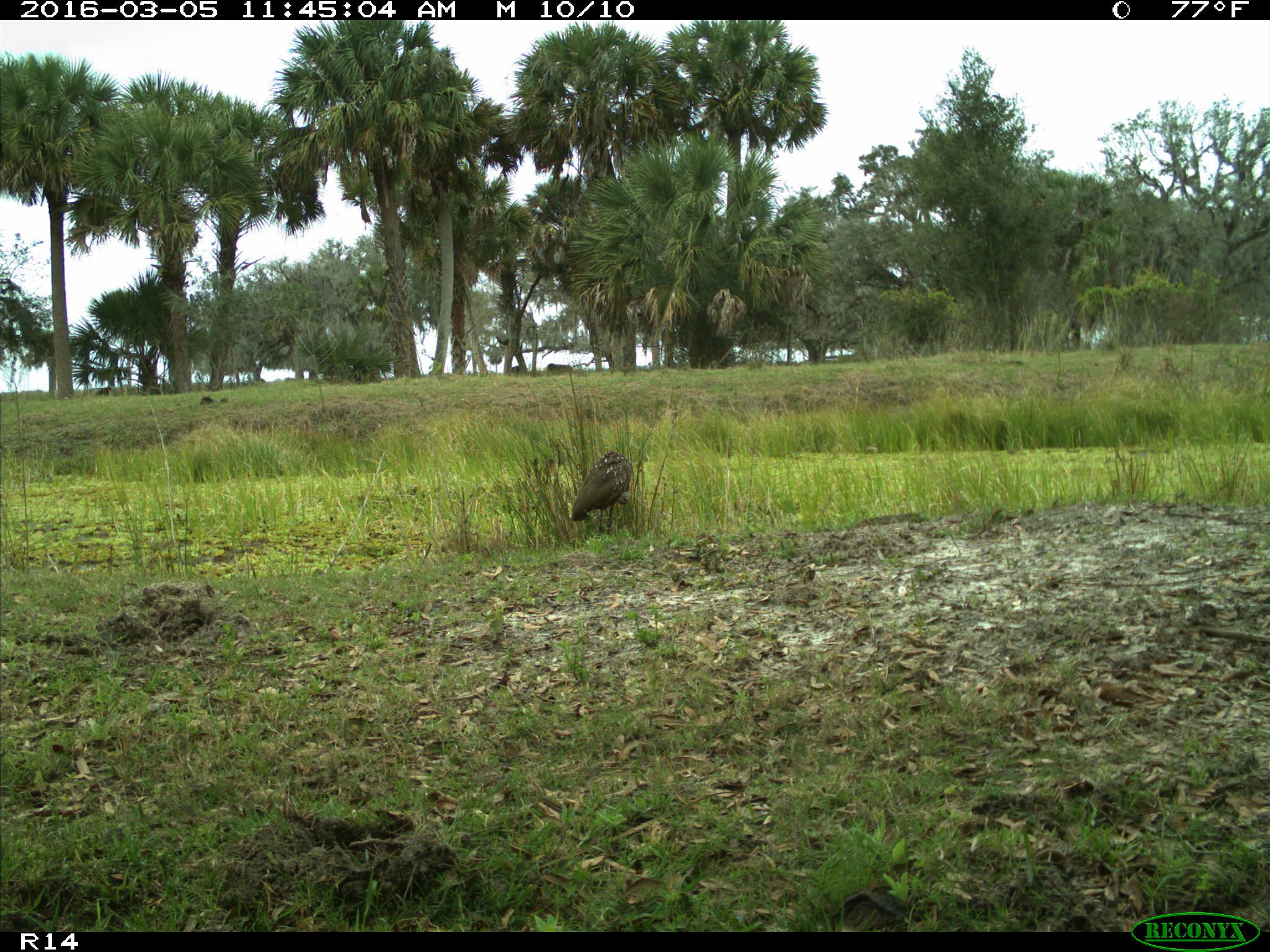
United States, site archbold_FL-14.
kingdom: Animalia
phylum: Chordata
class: Aves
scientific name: Aves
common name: birds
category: unidentified bird